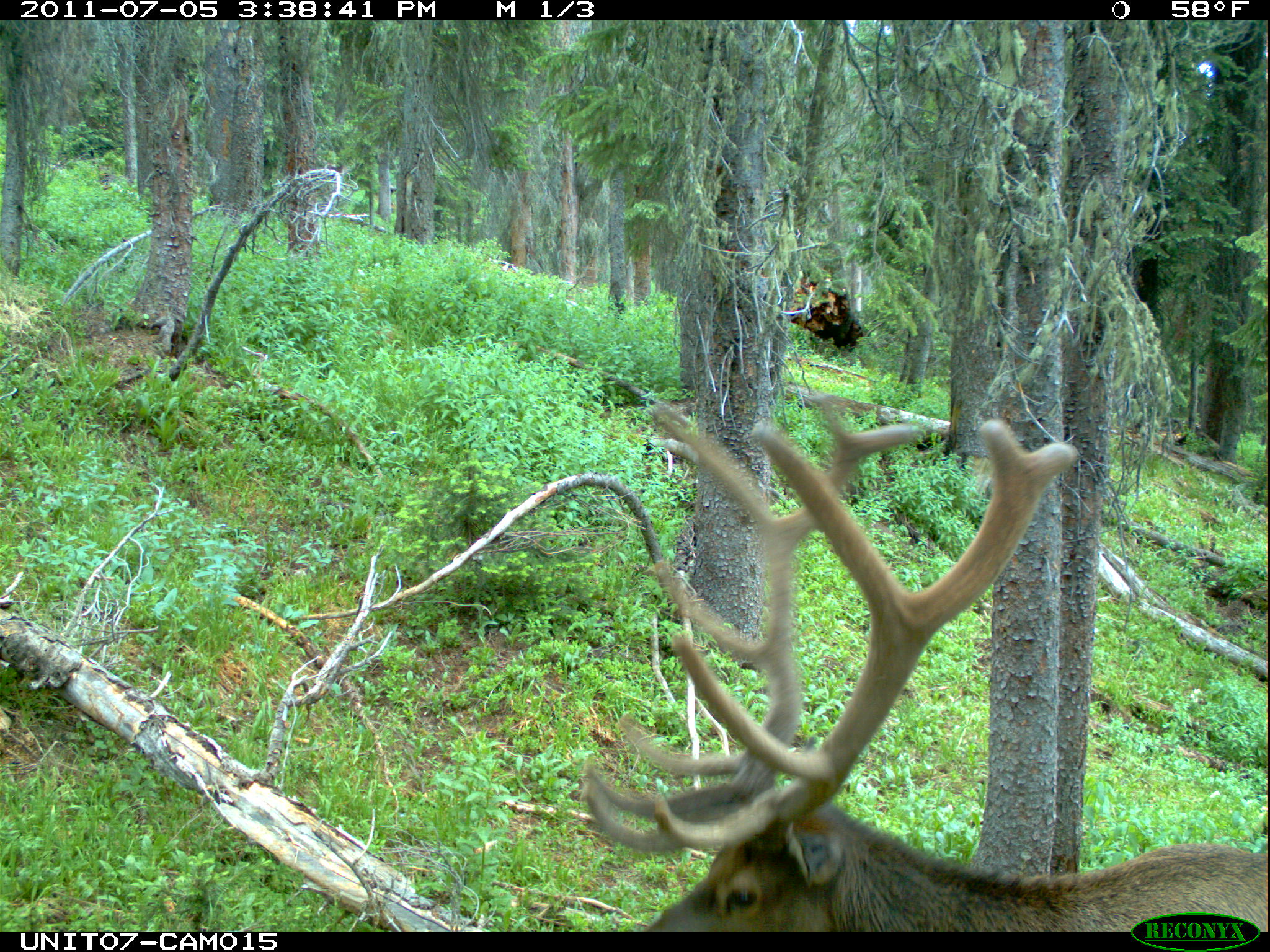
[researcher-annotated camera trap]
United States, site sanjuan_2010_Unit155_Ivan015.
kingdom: Animalia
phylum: Chordata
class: Mammalia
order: Artiodactyla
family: Cervidae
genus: Cervus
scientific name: Cervus elaphus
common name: red deer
Cervus elaphus (red deer).